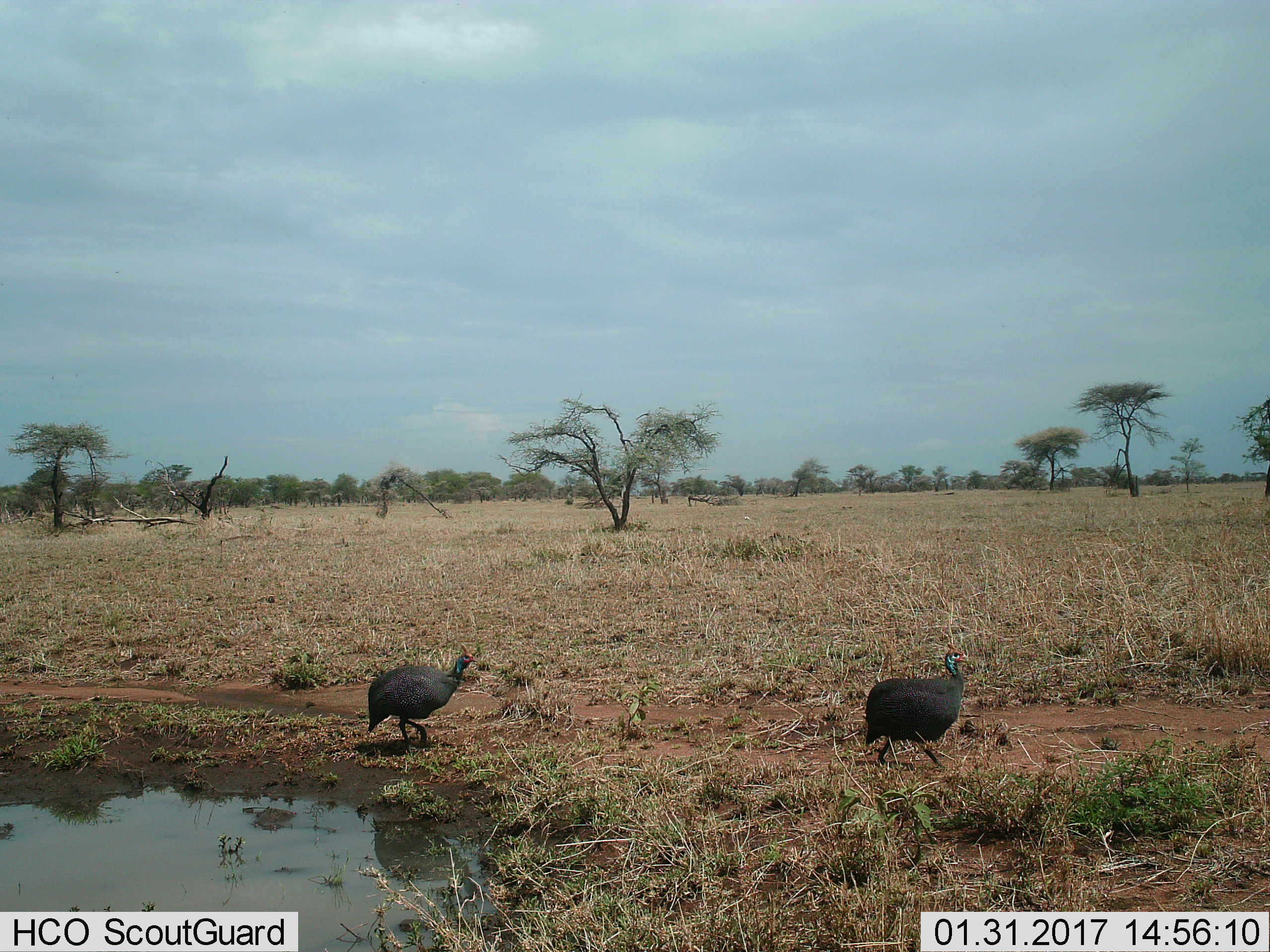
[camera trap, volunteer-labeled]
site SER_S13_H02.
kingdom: Animalia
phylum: Chordata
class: Aves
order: Galliformes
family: Numididae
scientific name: Numididae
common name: guineafowl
Guineafowl (Numididae), count 2. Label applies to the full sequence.